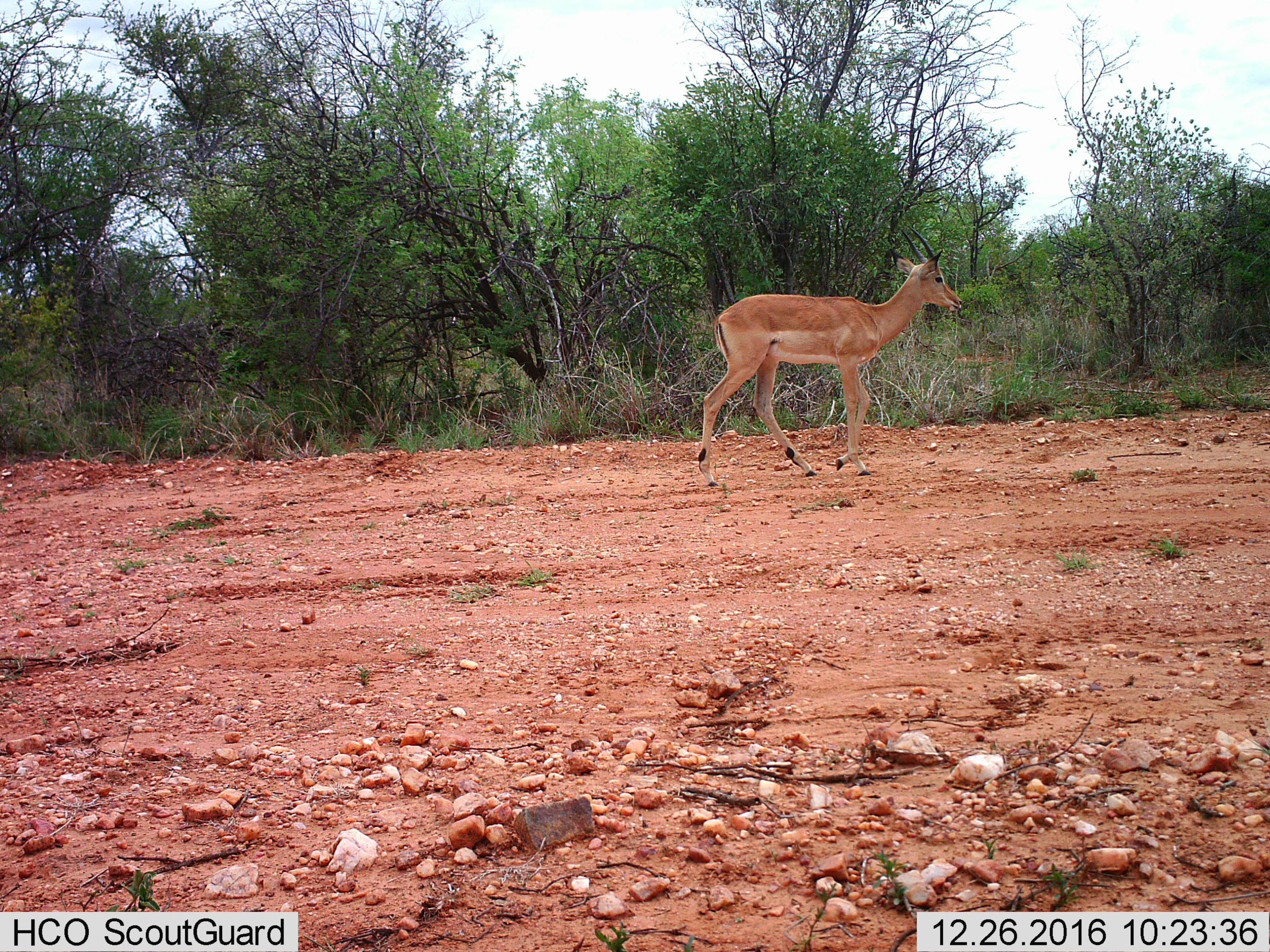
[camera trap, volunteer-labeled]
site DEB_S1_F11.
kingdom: Animalia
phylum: Chordata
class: Mammalia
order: Artiodactyla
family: Bovidae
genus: Aepyceros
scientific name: Aepyceros melampus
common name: impala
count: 1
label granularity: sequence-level